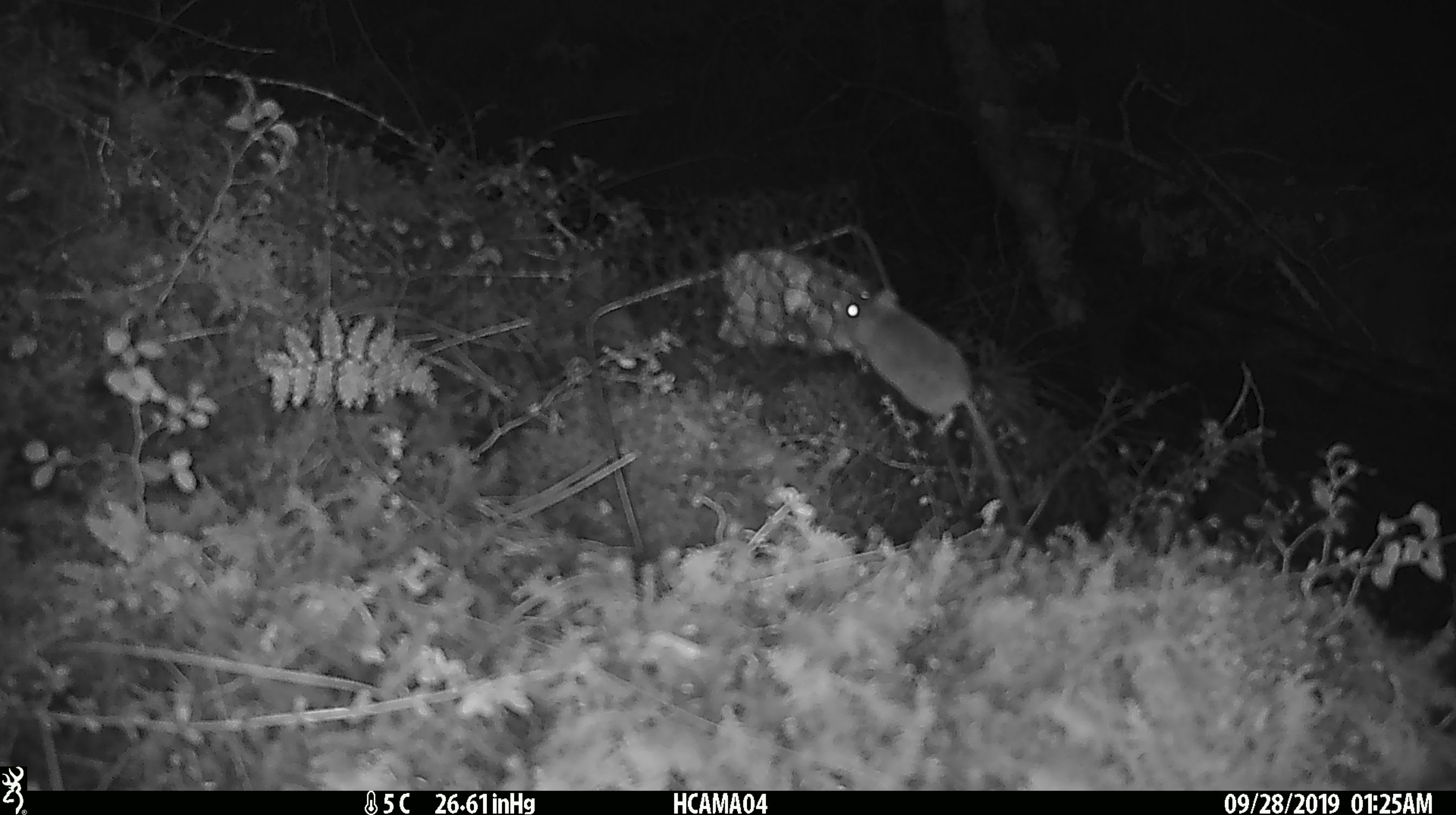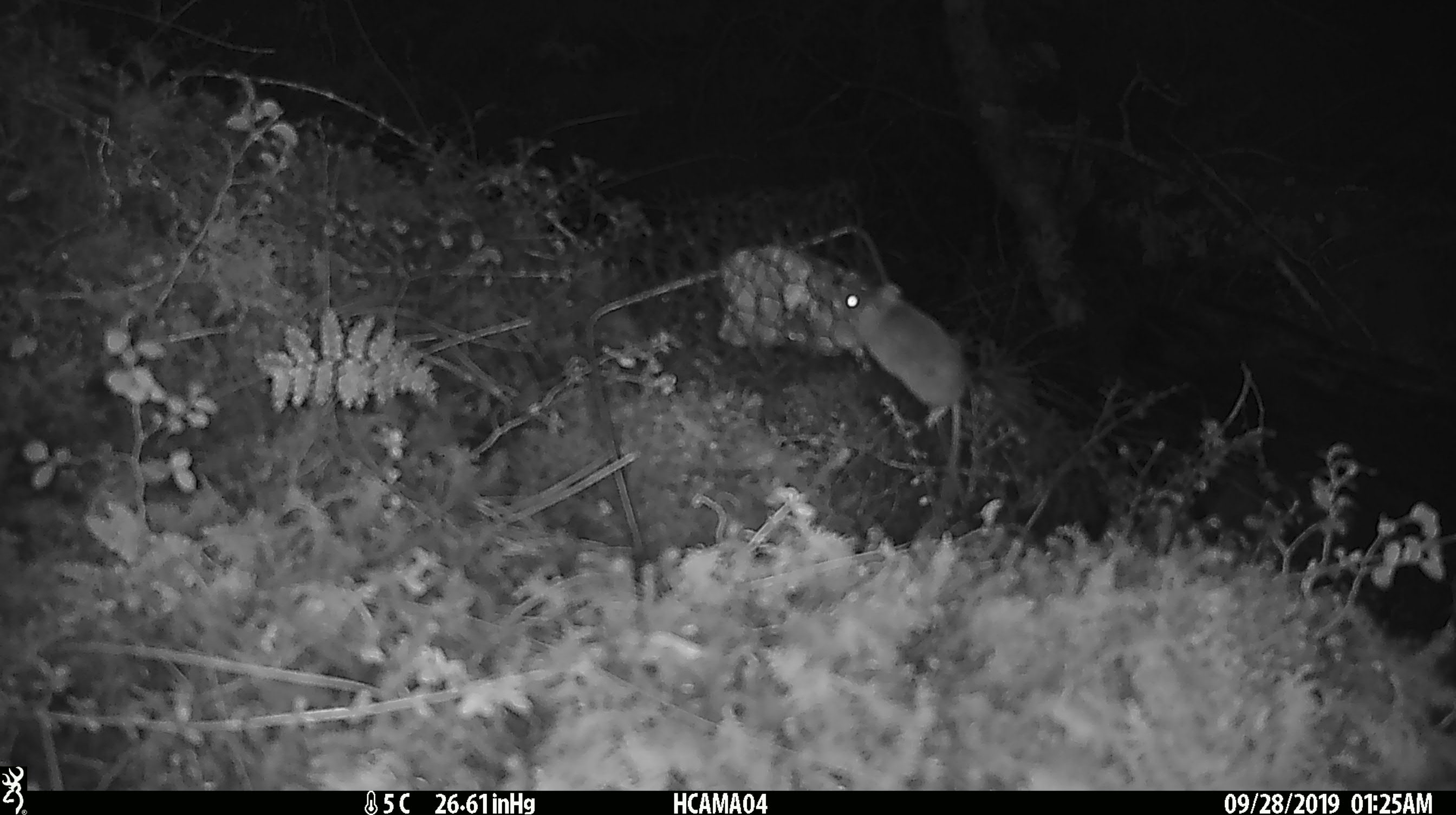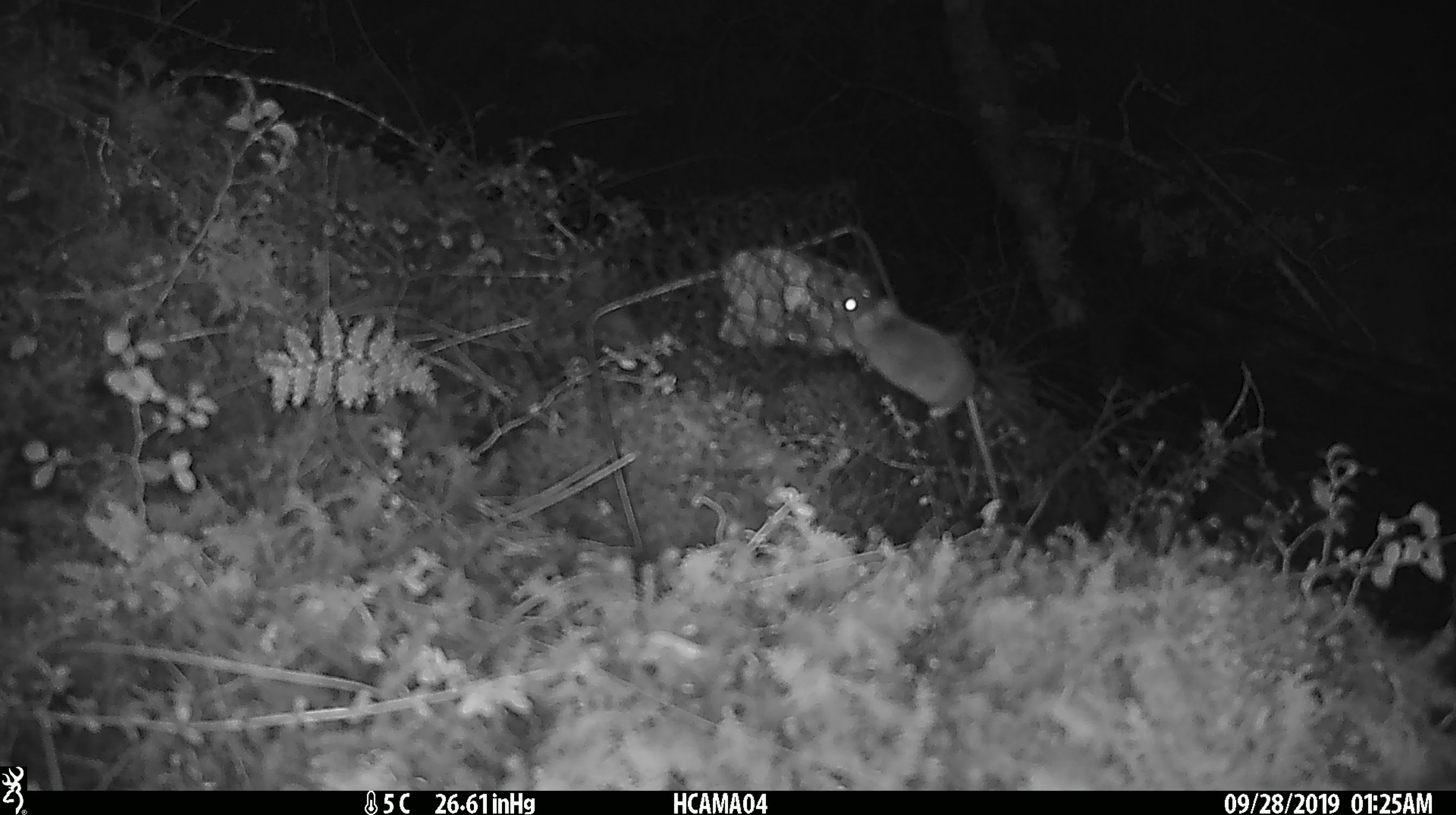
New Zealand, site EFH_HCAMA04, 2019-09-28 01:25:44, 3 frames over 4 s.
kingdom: Animalia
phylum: Chordata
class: Mammalia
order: Rodentia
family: Muridae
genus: Mus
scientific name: Mus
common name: mouse